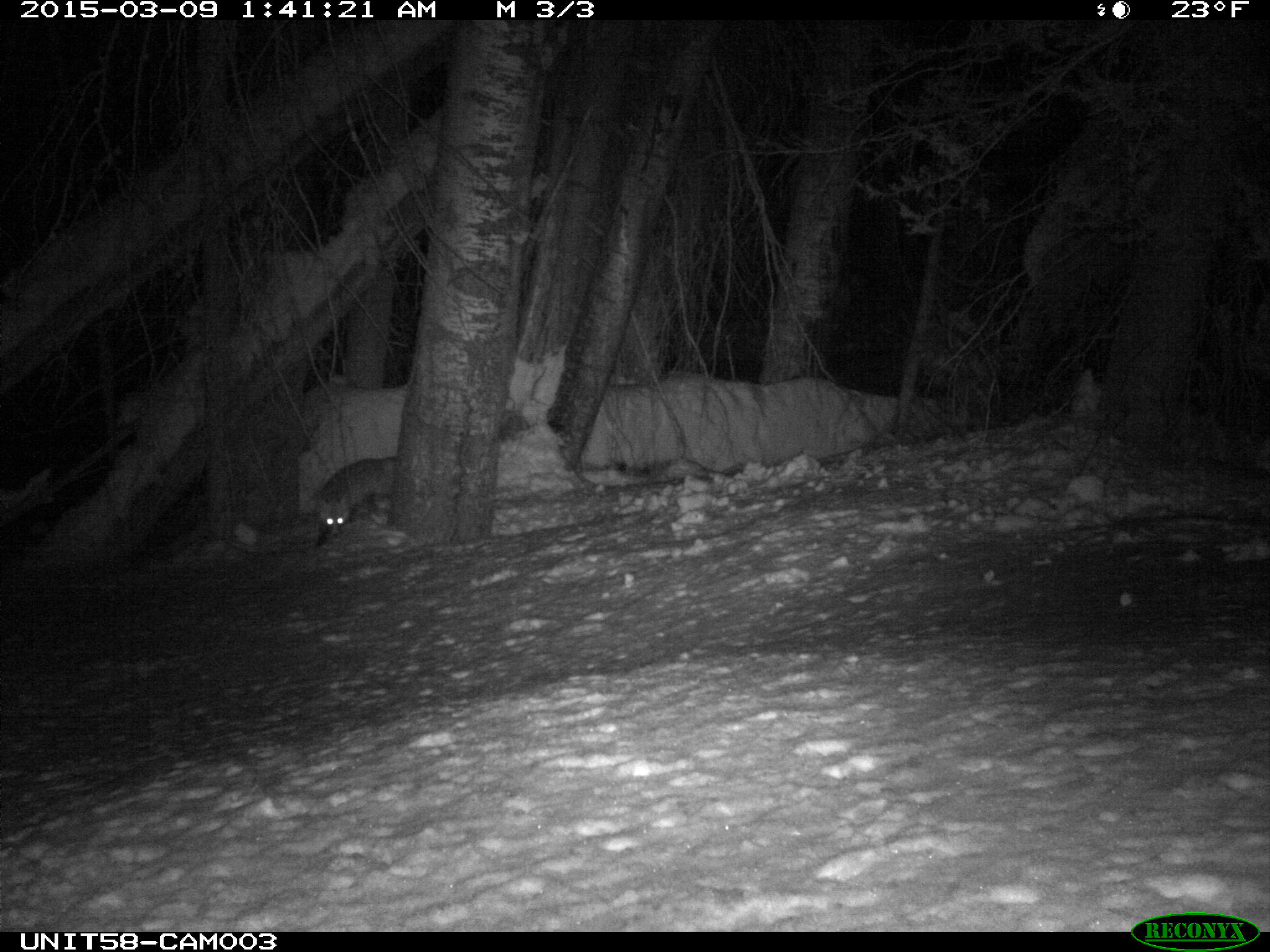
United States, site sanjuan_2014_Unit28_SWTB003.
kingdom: Animalia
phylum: Chordata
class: Mammalia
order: Carnivora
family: Canidae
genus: Vulpes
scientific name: Vulpes vulpes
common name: red fox